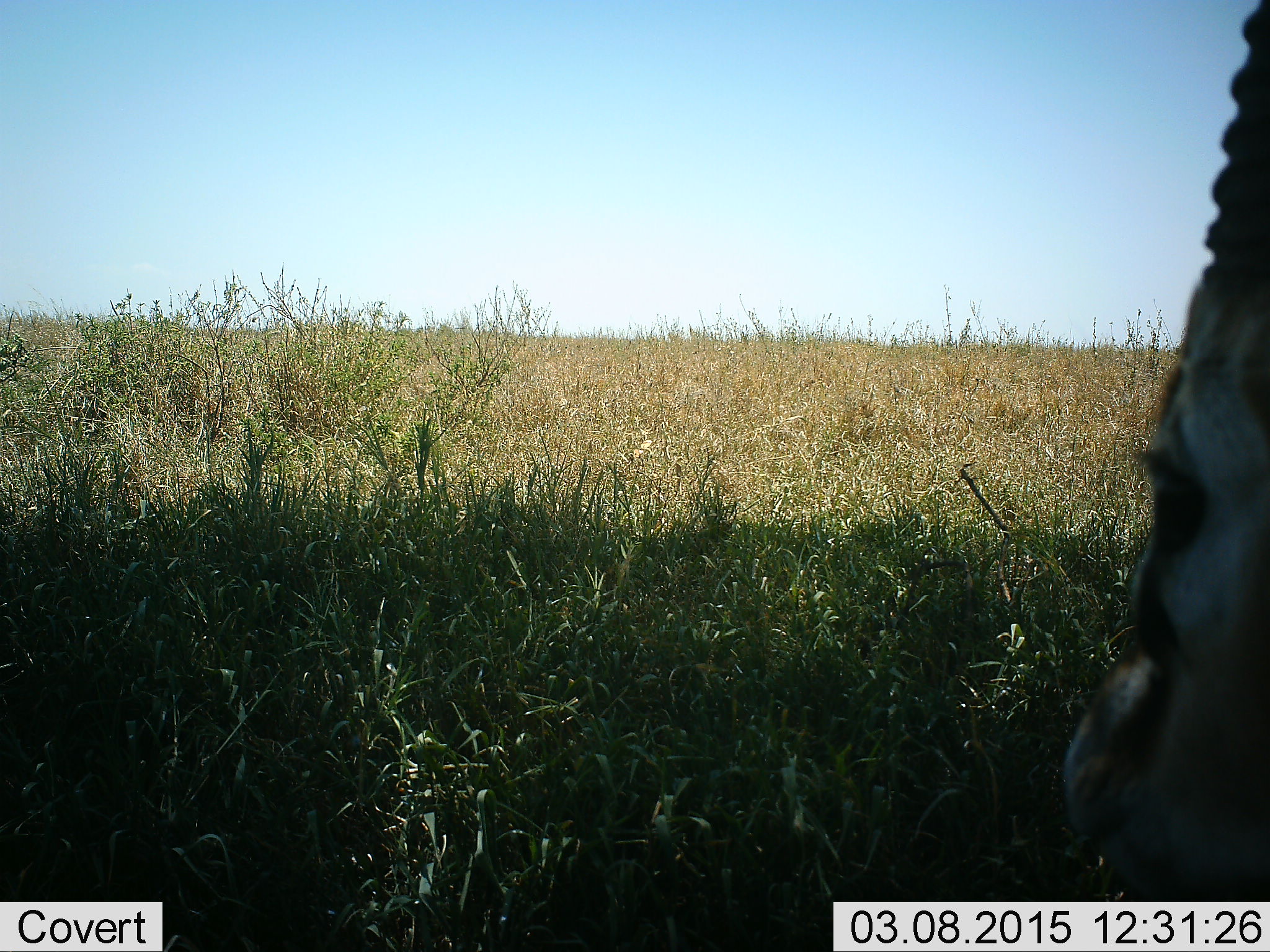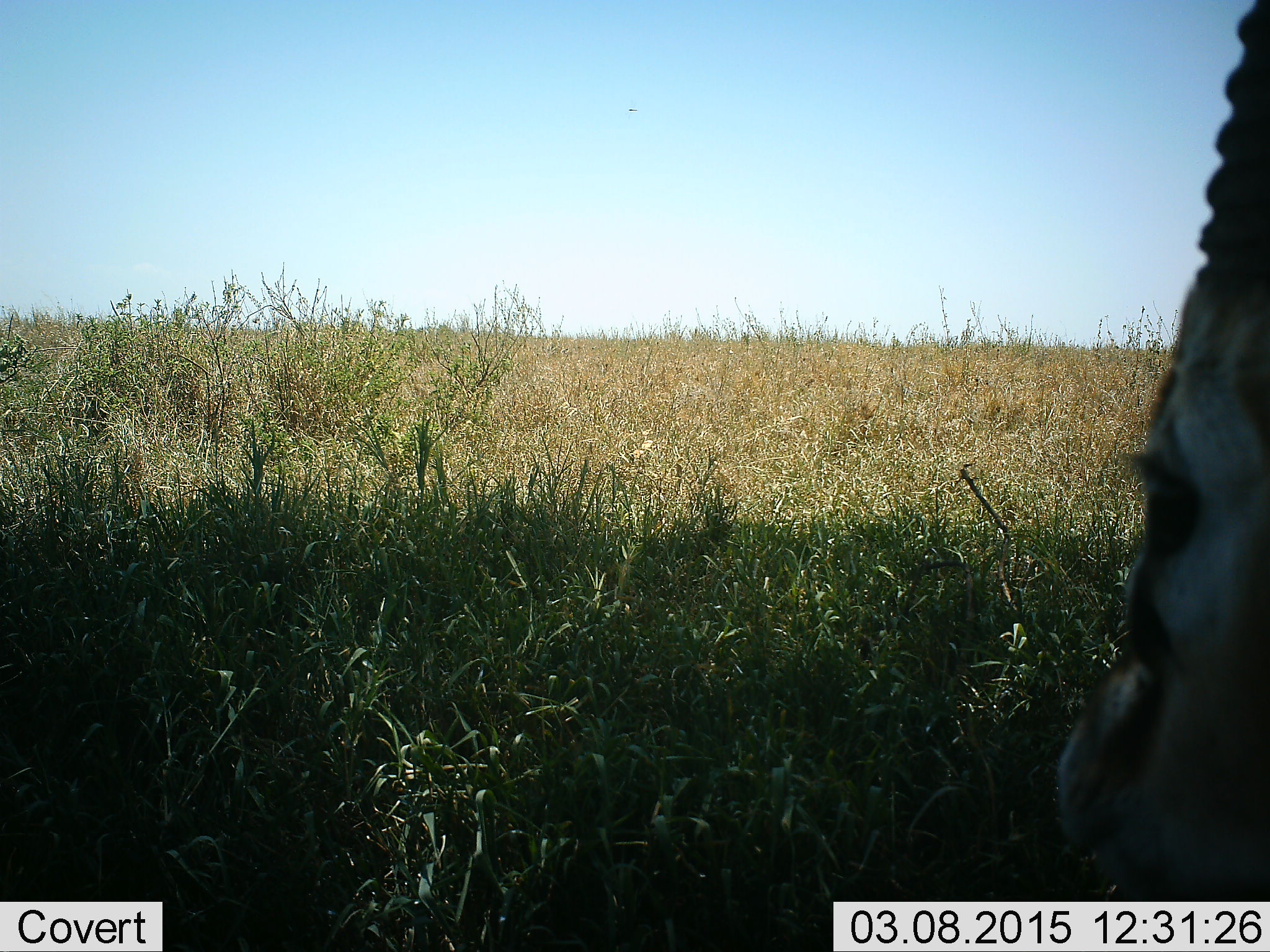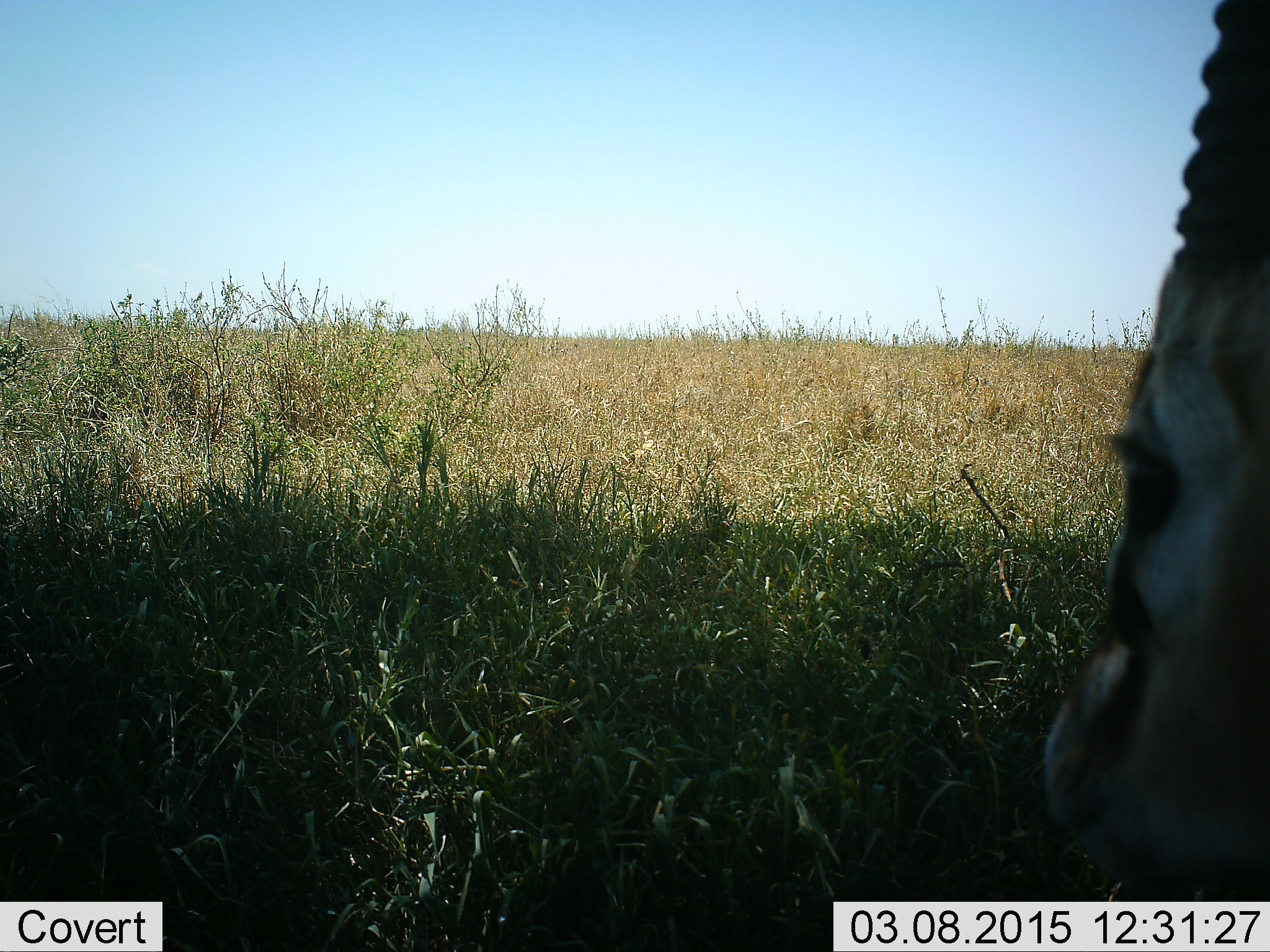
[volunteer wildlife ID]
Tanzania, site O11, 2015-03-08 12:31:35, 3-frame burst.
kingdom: Animalia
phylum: Chordata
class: Mammalia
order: Artiodactyla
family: Bovidae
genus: Eudorcas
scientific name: Eudorcas thomsonii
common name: thomson's gazelle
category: gazellethomsons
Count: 1.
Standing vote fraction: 90%.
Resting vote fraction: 10%.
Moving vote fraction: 0%.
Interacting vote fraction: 0%.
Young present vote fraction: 0%.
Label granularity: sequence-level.